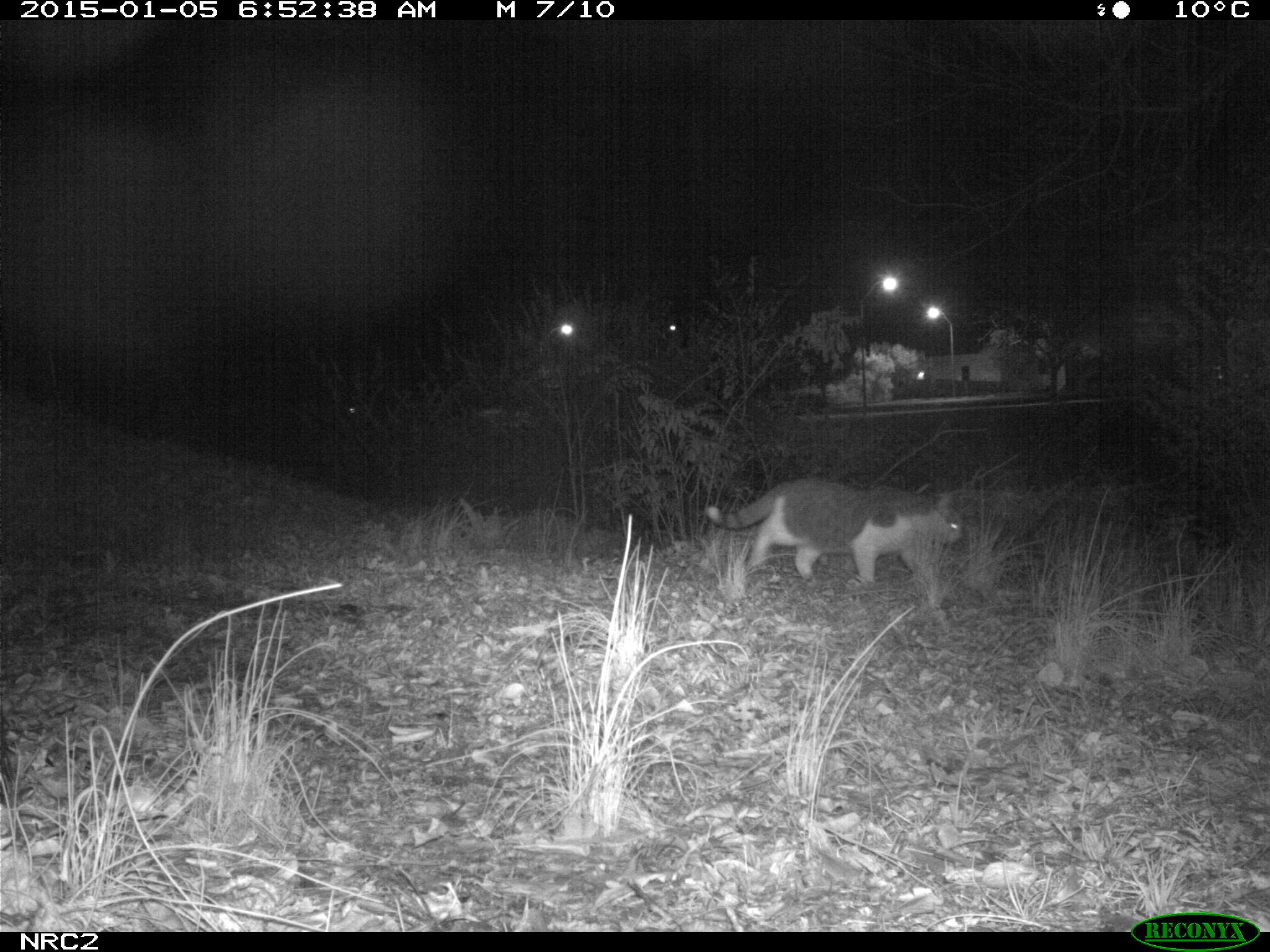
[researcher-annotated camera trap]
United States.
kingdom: Animalia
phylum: Chordata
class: Mammalia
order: Carnivora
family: Felidae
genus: Felis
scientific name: Felis catus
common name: domestic cat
Domestic Cat (Felis catus).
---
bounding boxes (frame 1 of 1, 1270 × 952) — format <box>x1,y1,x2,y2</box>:
Domestic Cat: <box>700,470,981,595</box>